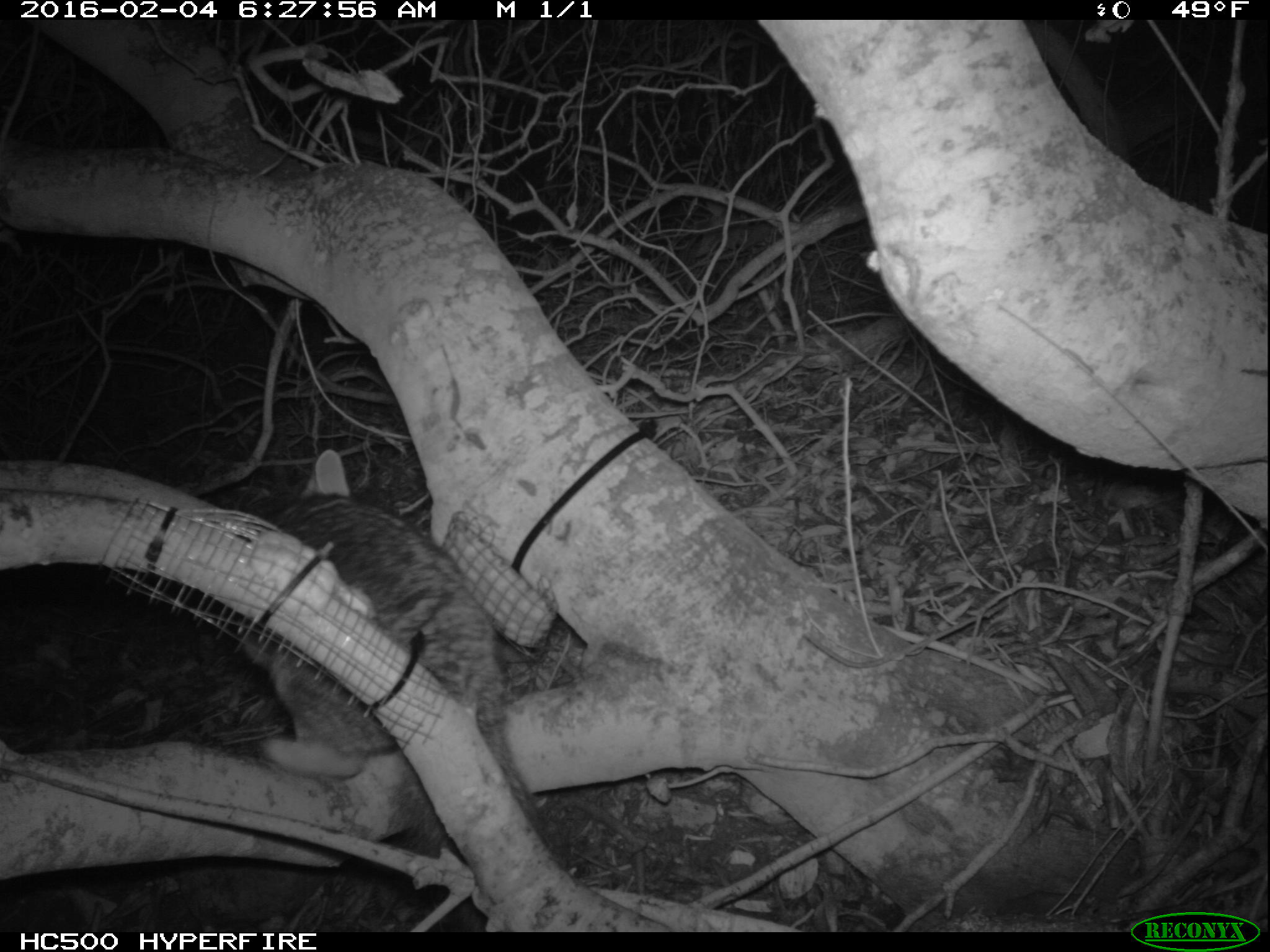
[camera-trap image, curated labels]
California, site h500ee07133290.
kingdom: Animalia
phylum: Chordata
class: Mammalia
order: Carnivora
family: Canidae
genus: Urocyon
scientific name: Urocyon littoralis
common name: island fox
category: fox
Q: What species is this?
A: Fox (island fox) (Urocyon littoralis).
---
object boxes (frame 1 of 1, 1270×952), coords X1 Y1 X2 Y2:
fox: 232 448 566 934